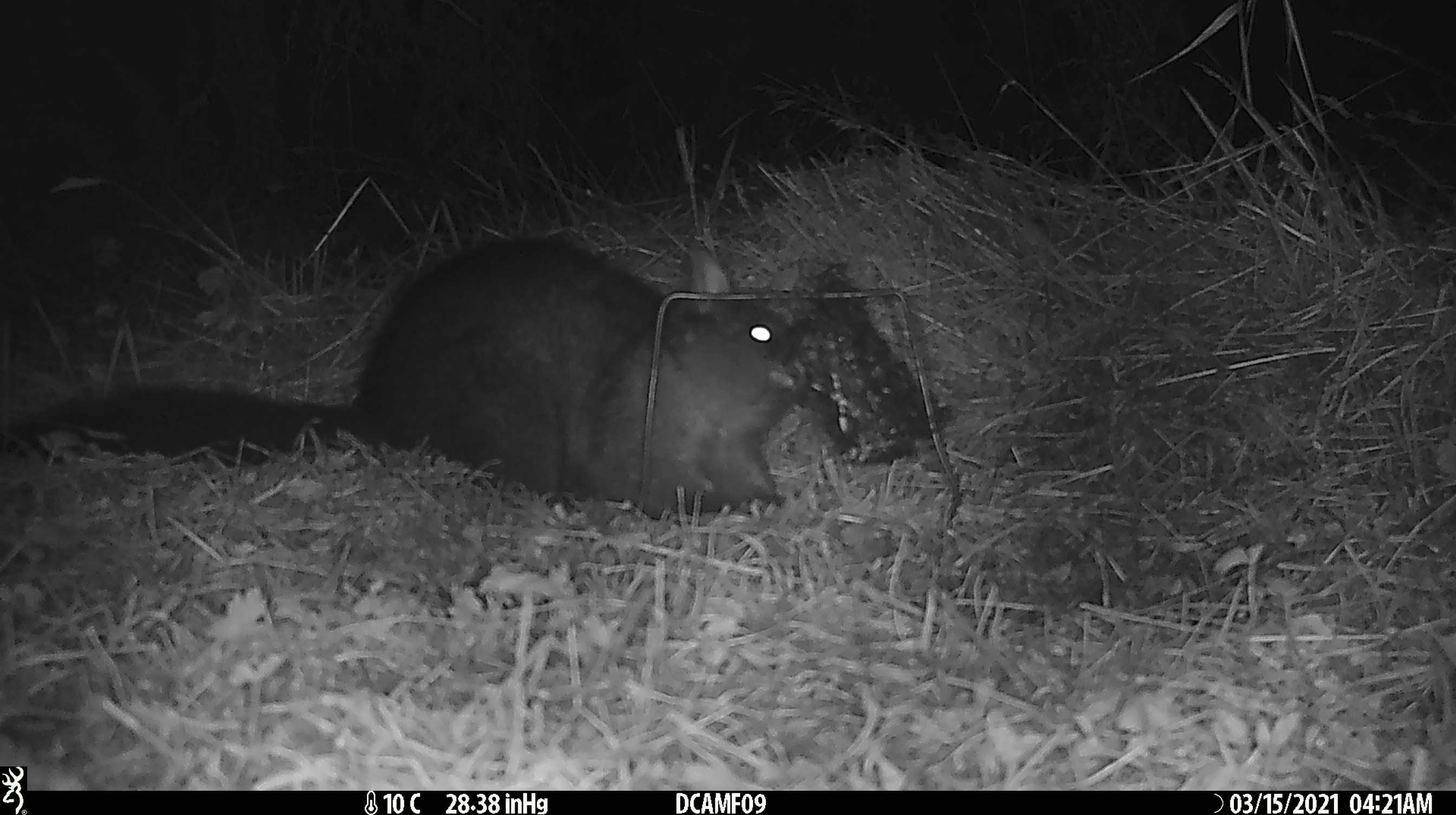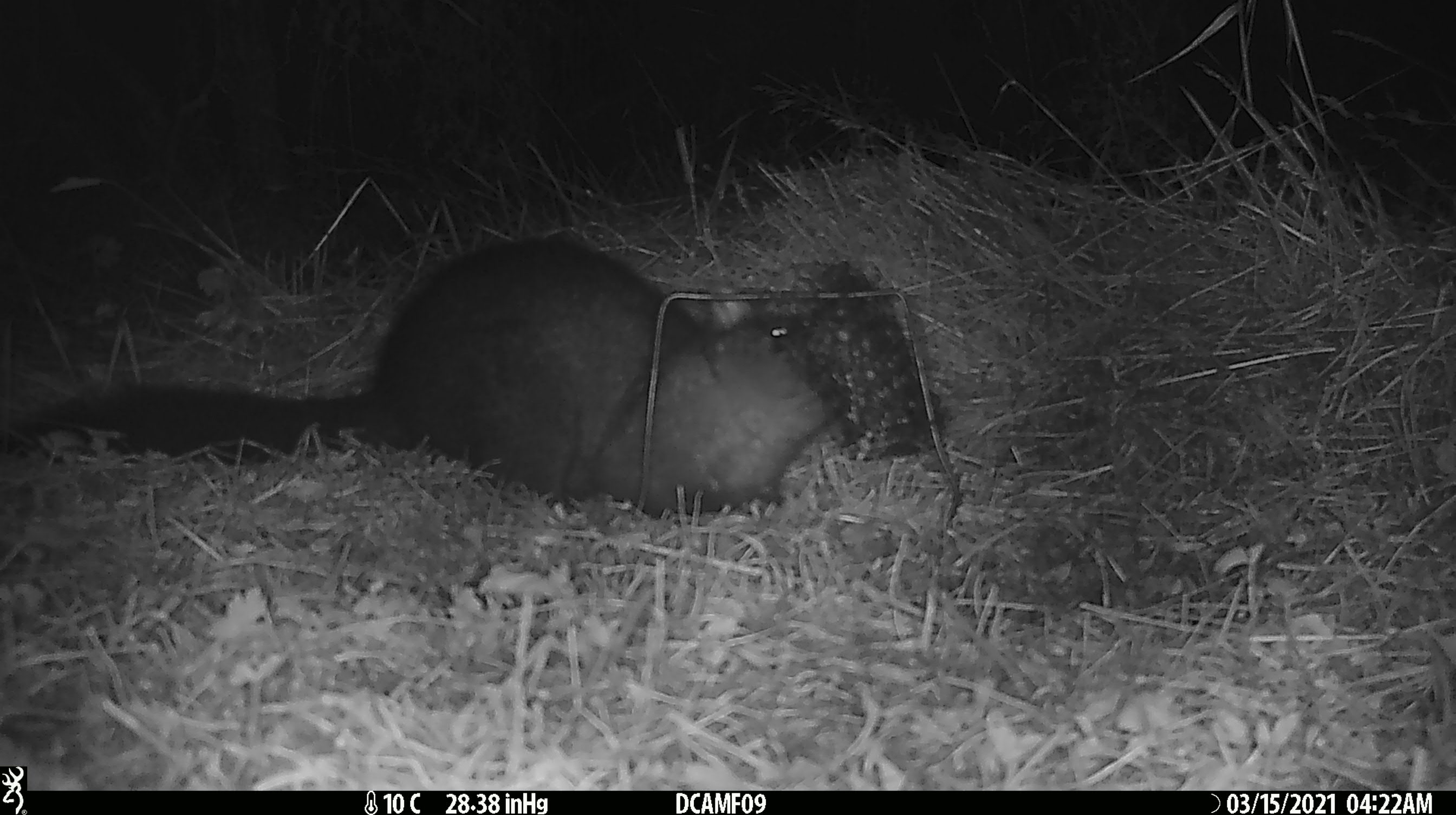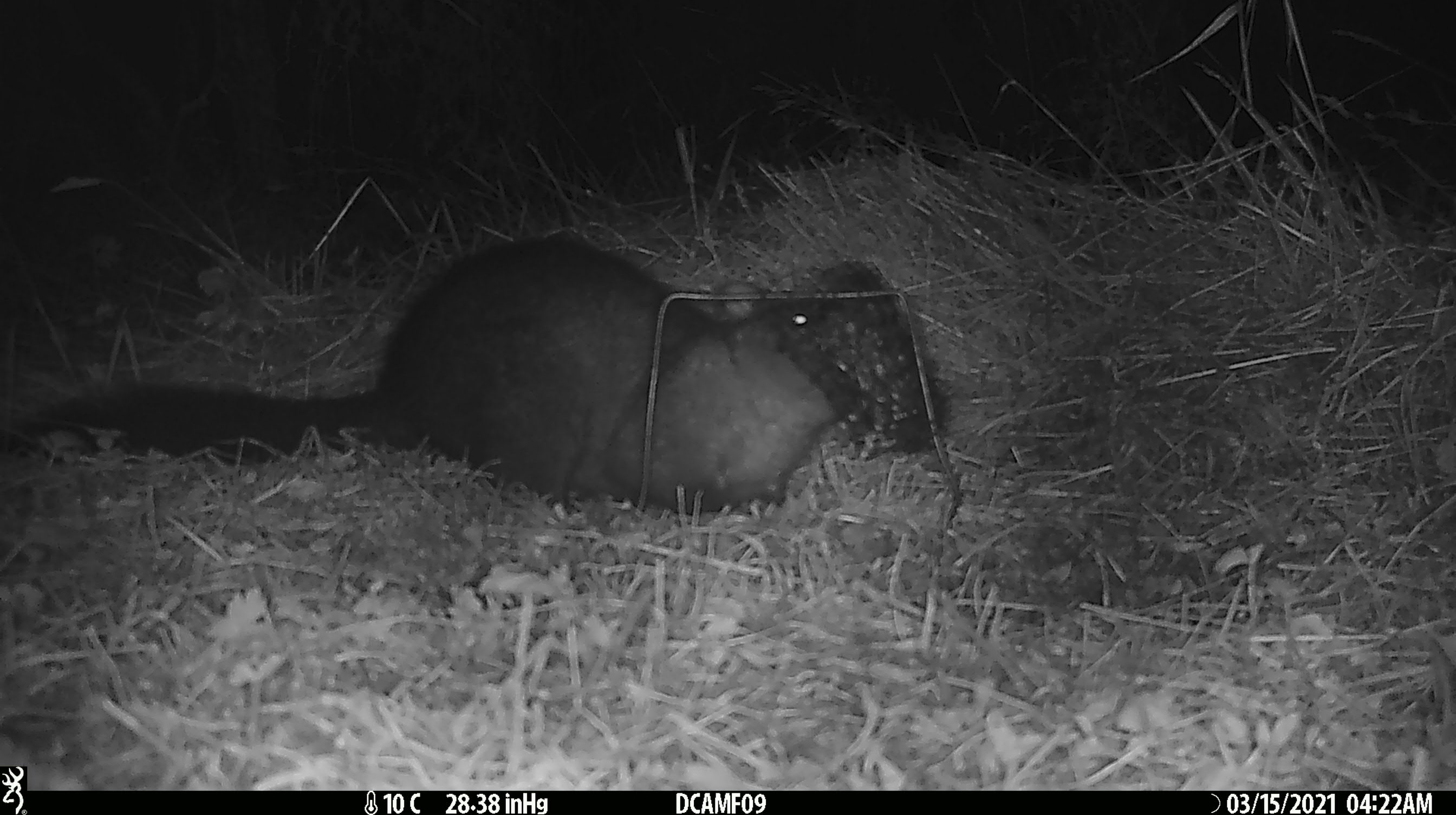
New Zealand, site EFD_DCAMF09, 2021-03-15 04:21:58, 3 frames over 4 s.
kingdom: Animalia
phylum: Chordata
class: Mammalia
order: Diprotodontia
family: Phalangeridae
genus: Trichosurus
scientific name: Trichosurus vulpecula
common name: common brushtail possum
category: possum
Possum (common brushtail possum) (Trichosurus vulpecula).